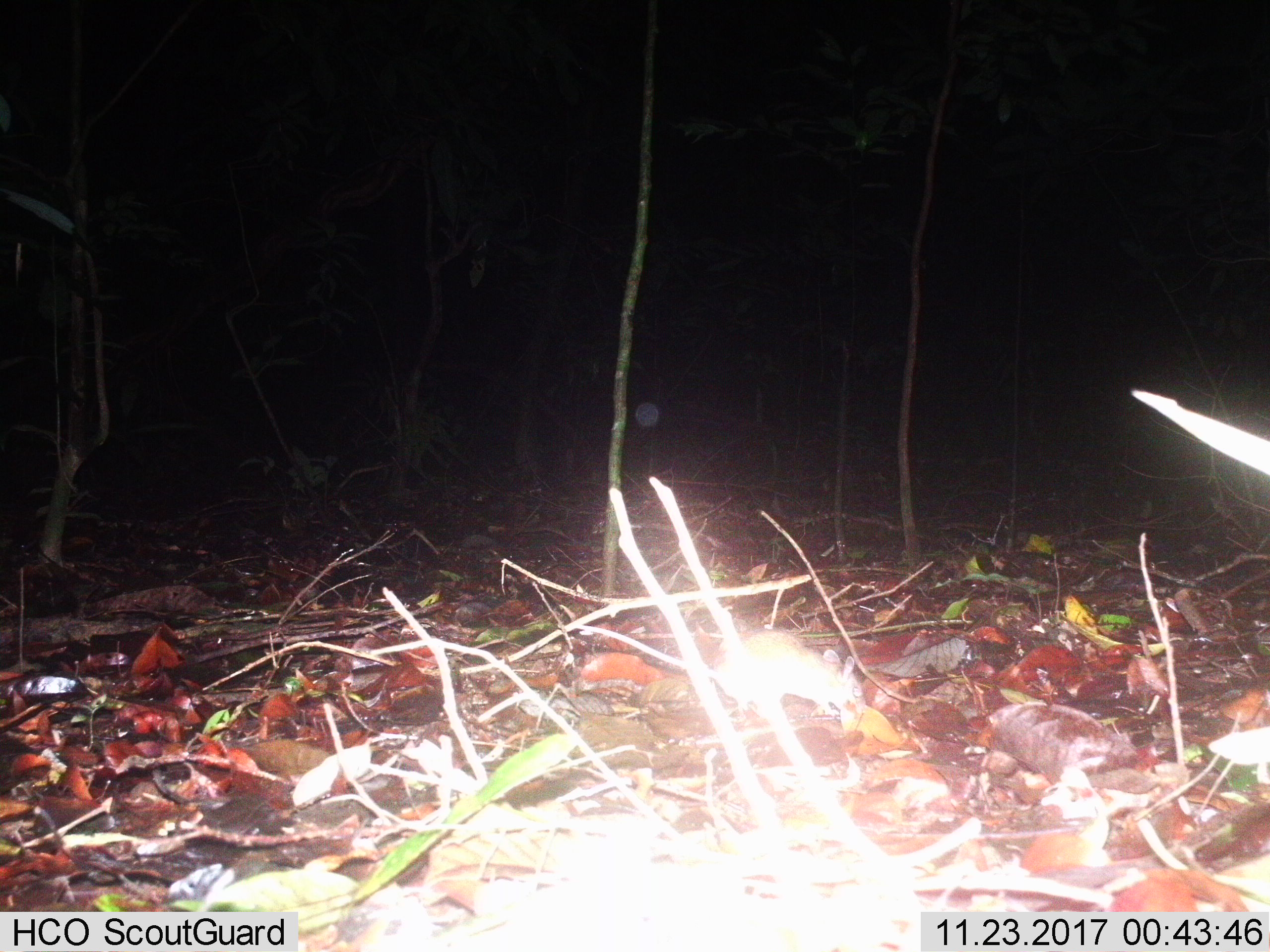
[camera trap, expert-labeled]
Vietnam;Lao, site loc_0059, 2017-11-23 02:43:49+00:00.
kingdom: Animalia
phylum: Chordata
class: Mammalia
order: Rodentia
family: Muridae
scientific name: Muridae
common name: old-world mice and rats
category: unidentified murid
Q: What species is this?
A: Unidentified murid (old-world mice and rats) (Muridae).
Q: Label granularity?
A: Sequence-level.